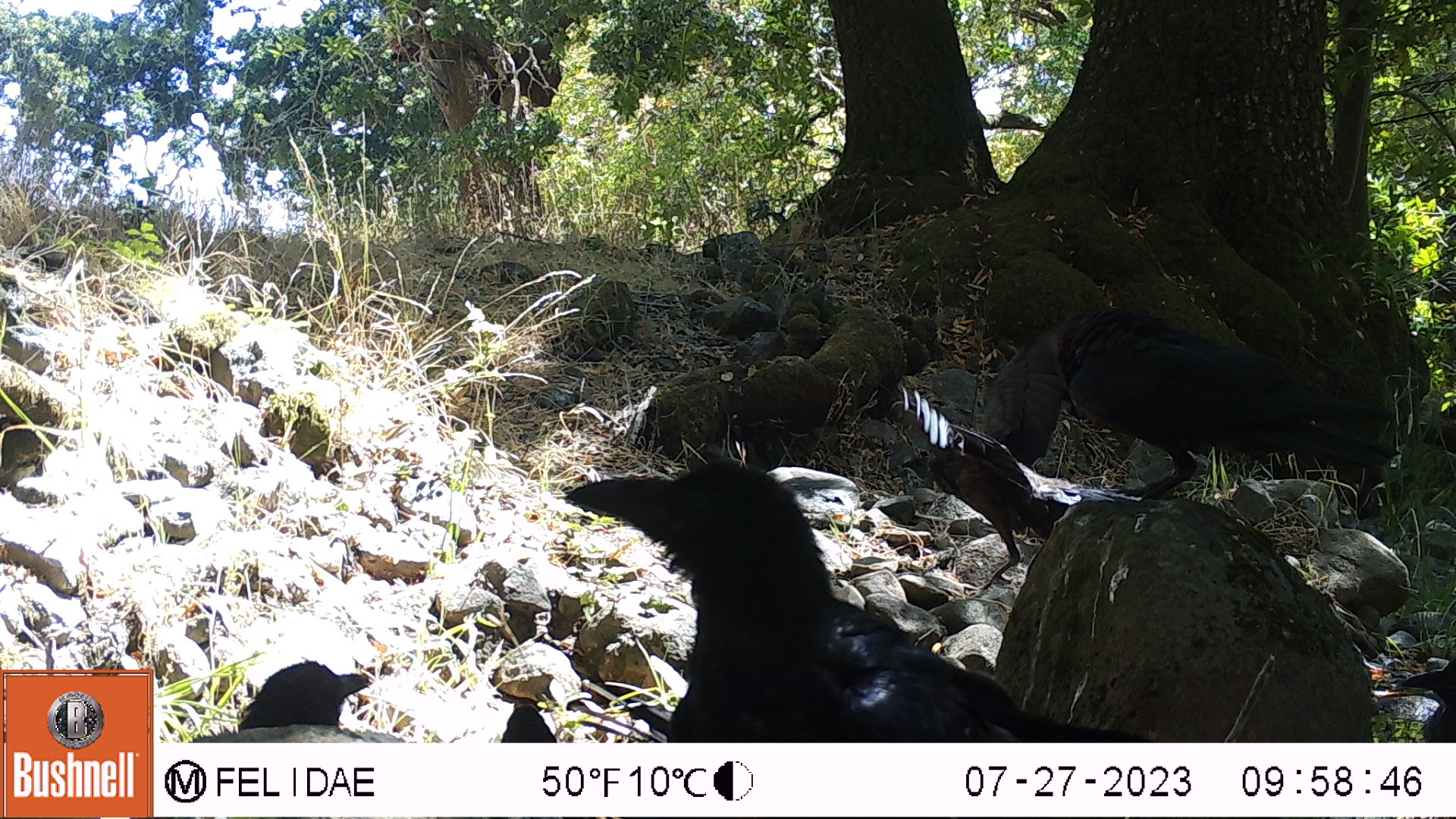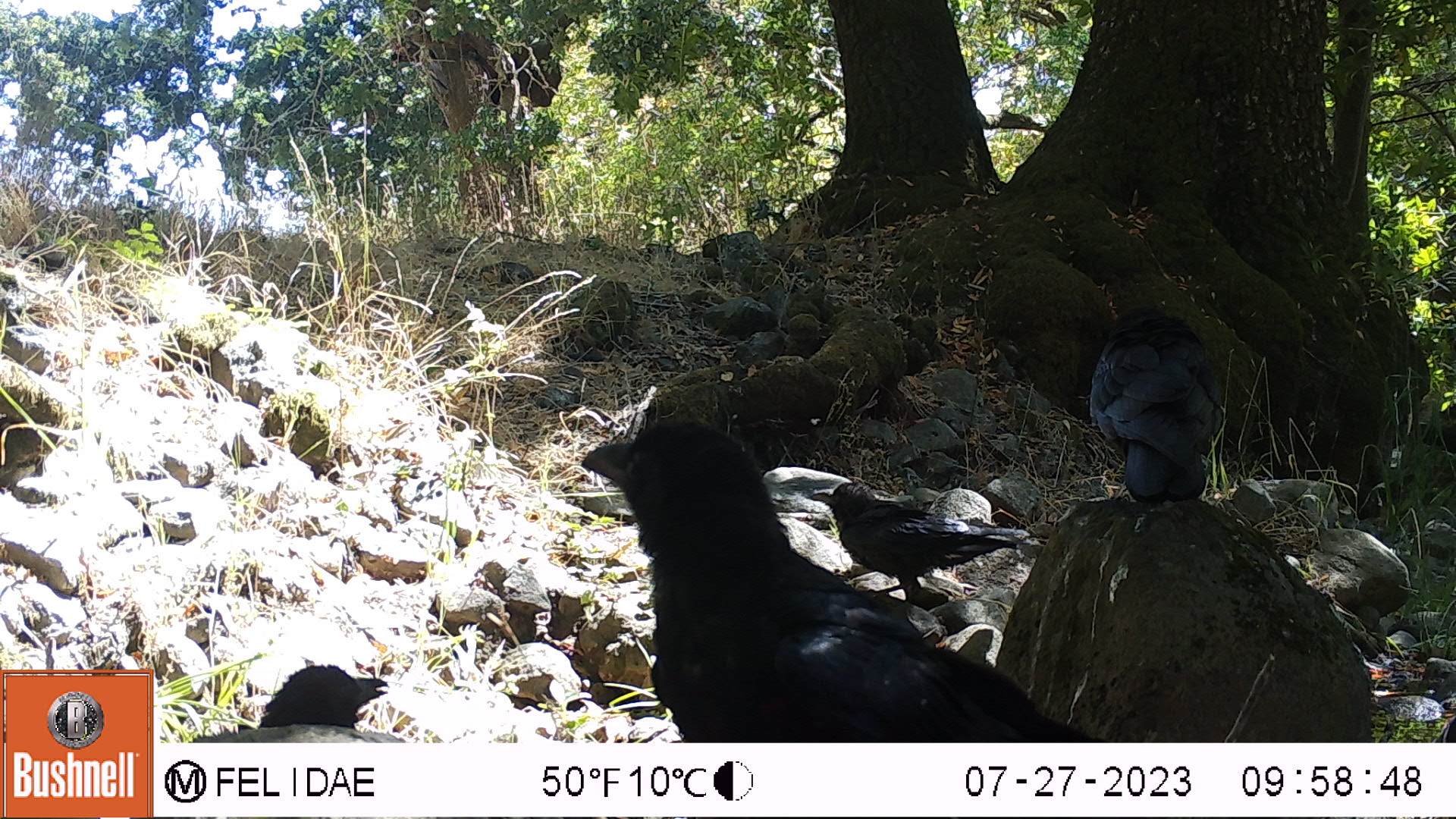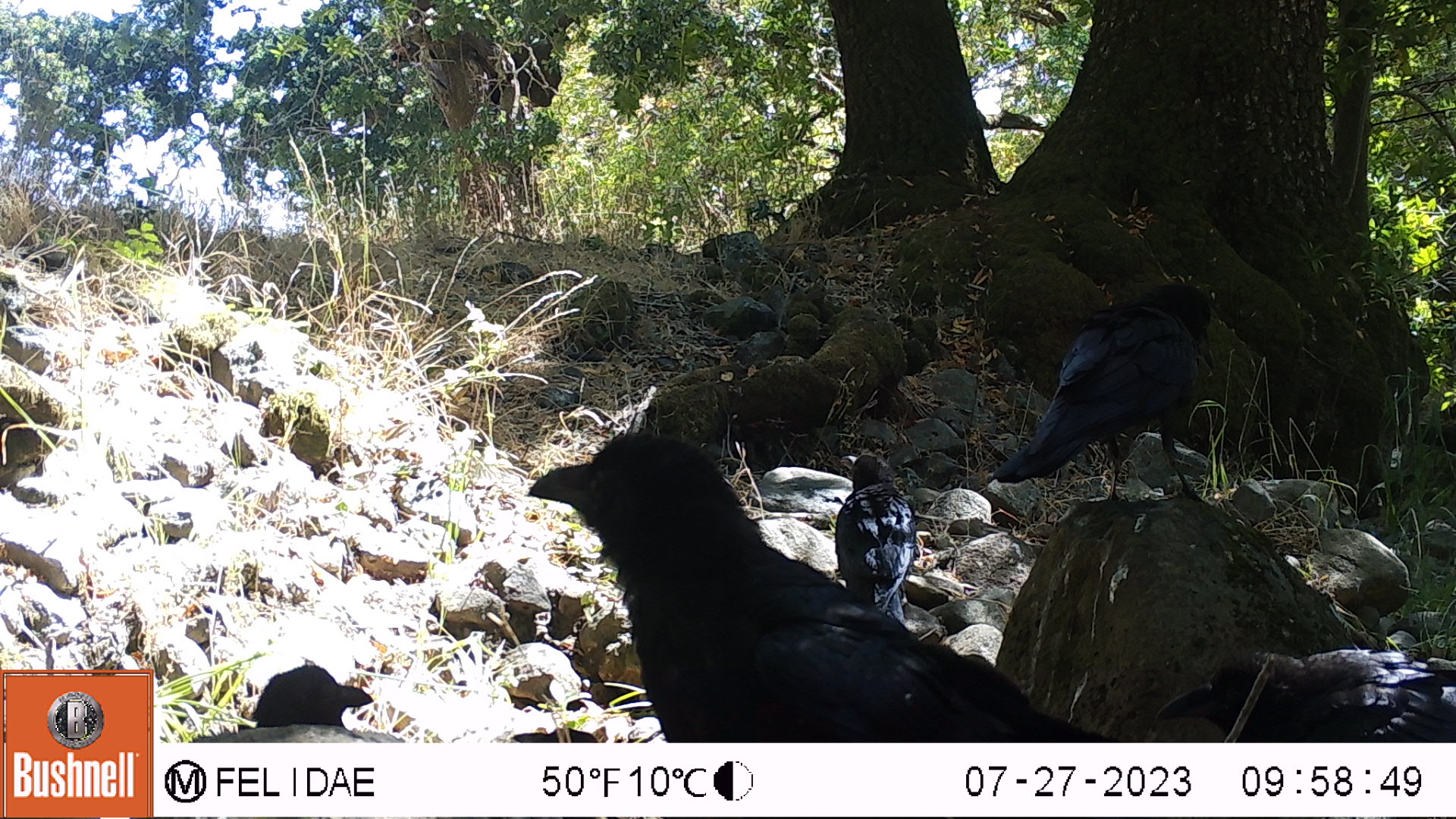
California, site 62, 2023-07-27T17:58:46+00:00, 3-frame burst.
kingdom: Animalia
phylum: Chordata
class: Aves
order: Passeriformes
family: Corvidae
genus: Corvus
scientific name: Corvus brachyrhynchos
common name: american crow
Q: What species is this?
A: American crow (Corvus brachyrhynchos).